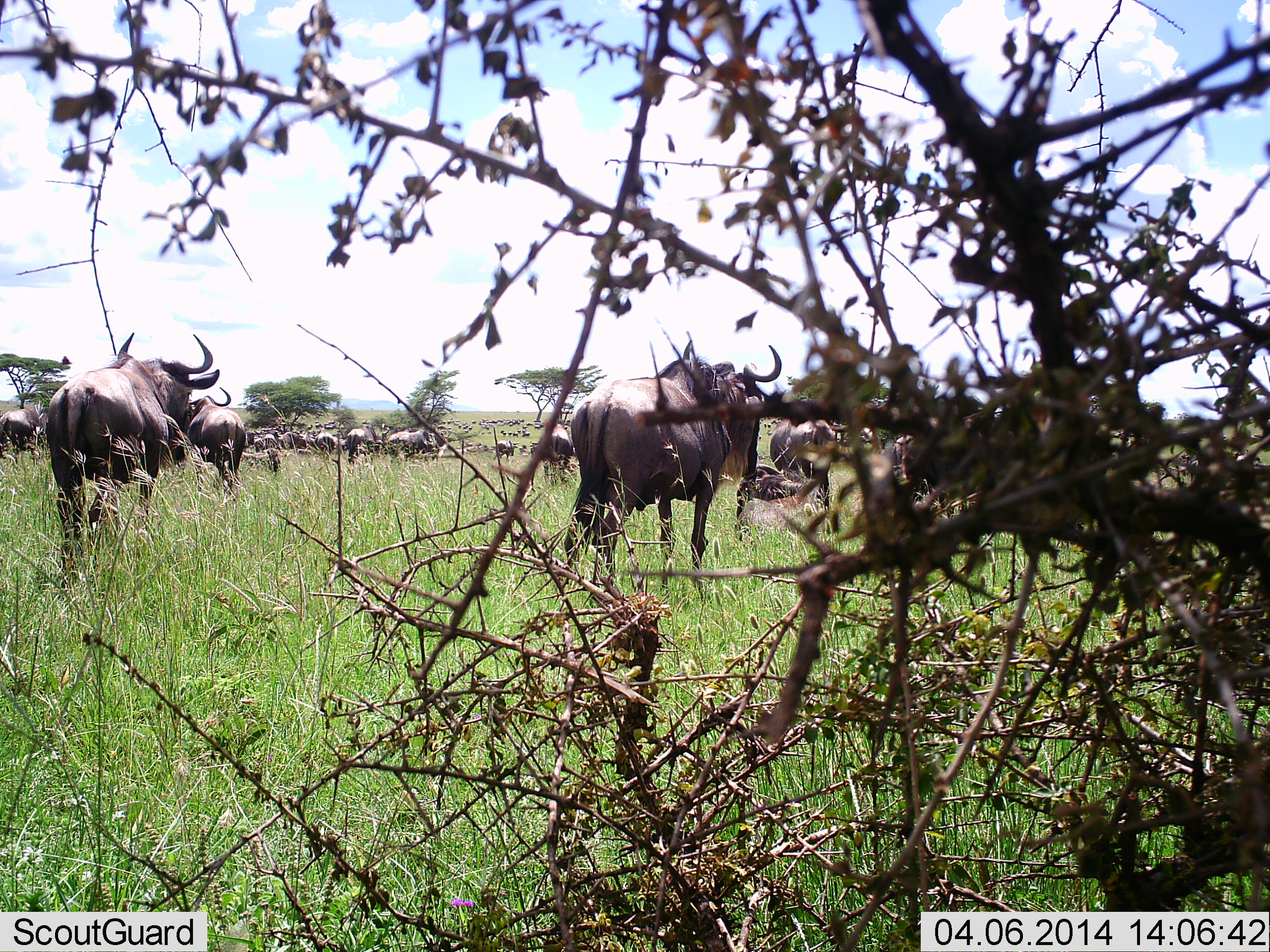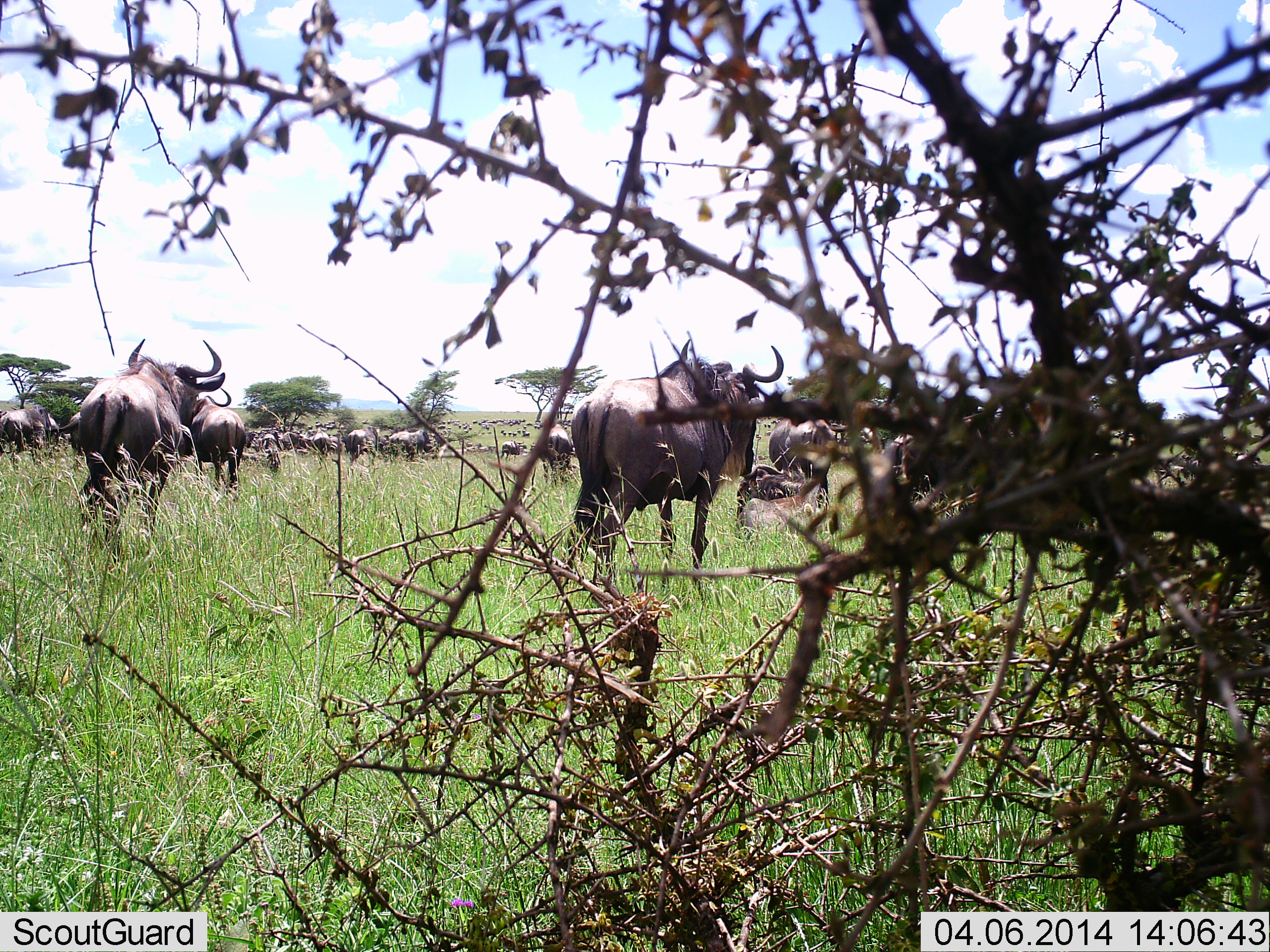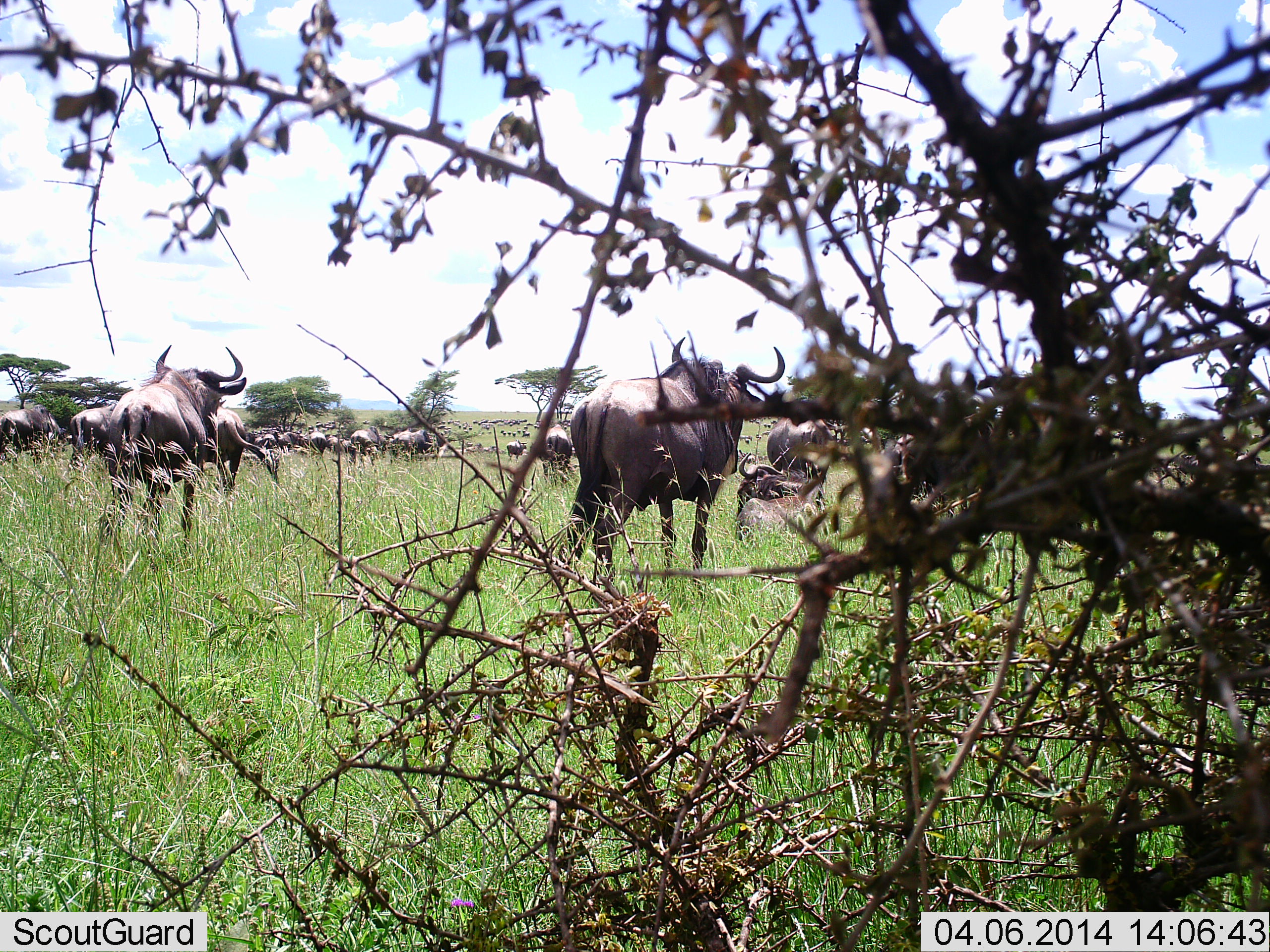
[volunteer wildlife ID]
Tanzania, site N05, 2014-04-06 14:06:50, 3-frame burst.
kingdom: Animalia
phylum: Chordata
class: Mammalia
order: Artiodactyla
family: Bovidae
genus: Connochaetes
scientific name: Connochaetes taurinus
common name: blue wildebeest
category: wildebeest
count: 51+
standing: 80%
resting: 50%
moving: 90%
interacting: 0%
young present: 30%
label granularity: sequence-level